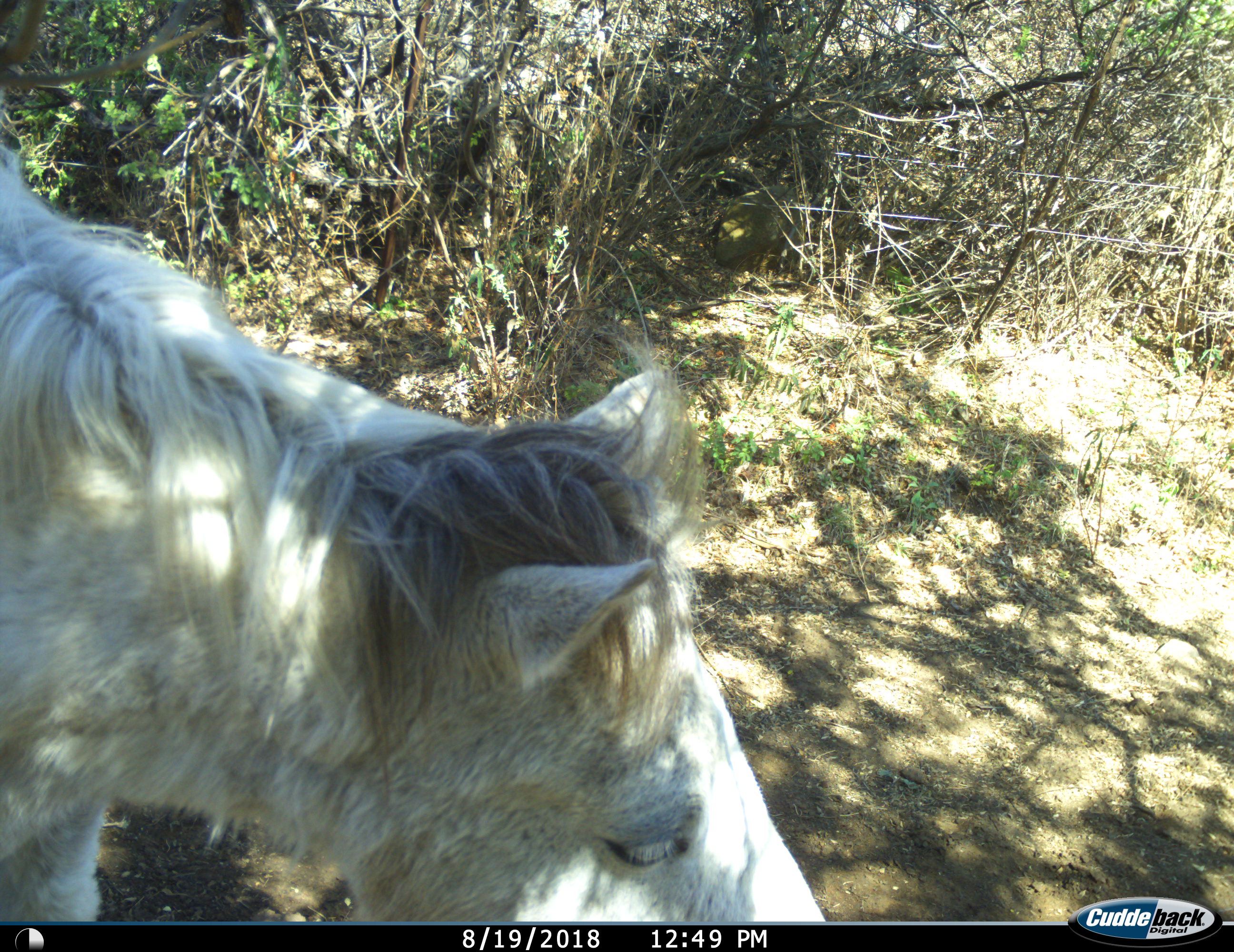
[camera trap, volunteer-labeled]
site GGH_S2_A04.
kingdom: Animalia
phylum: Chordata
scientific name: Vertebrata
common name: domestic animal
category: domesticanimal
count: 1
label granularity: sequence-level